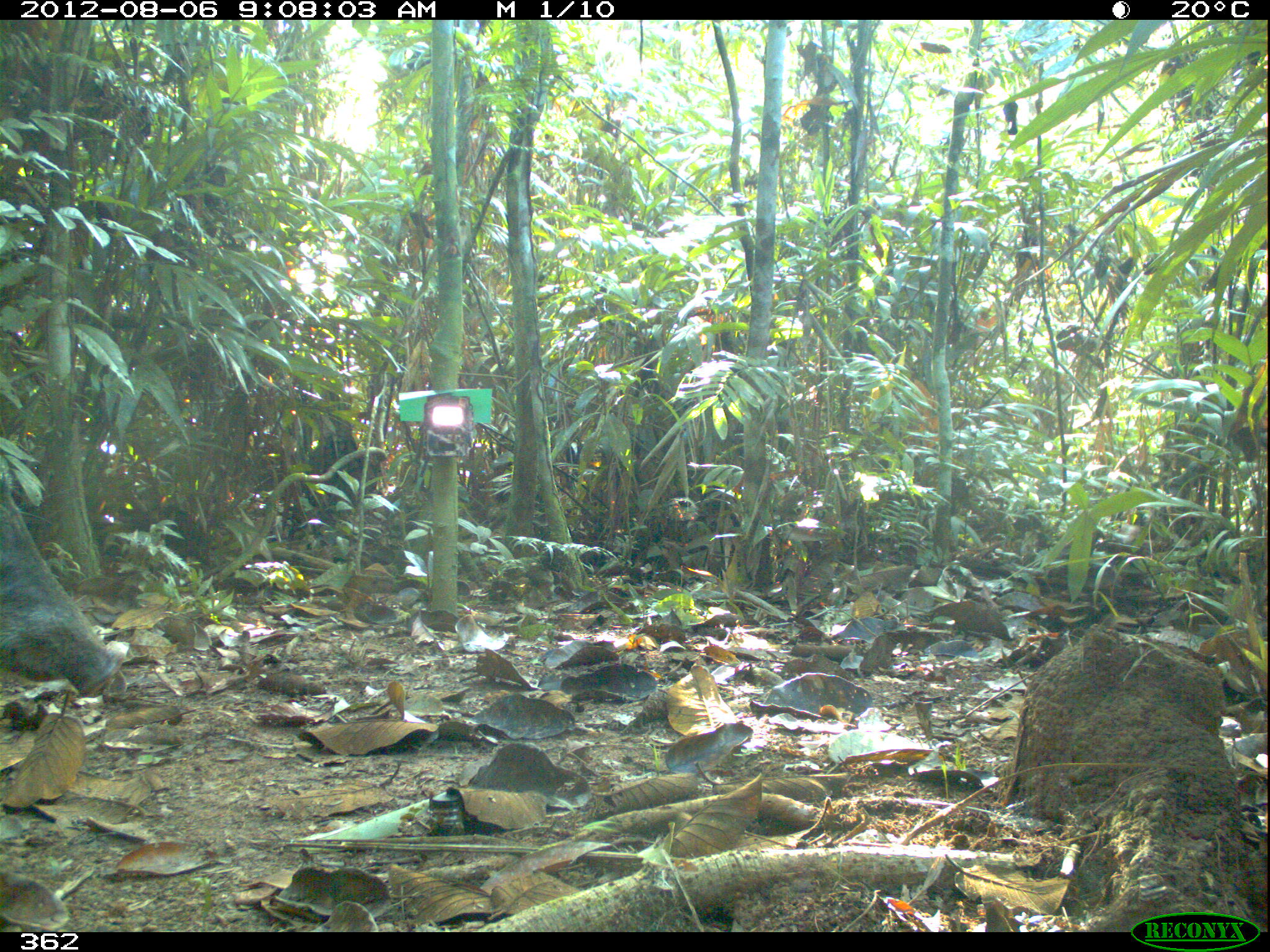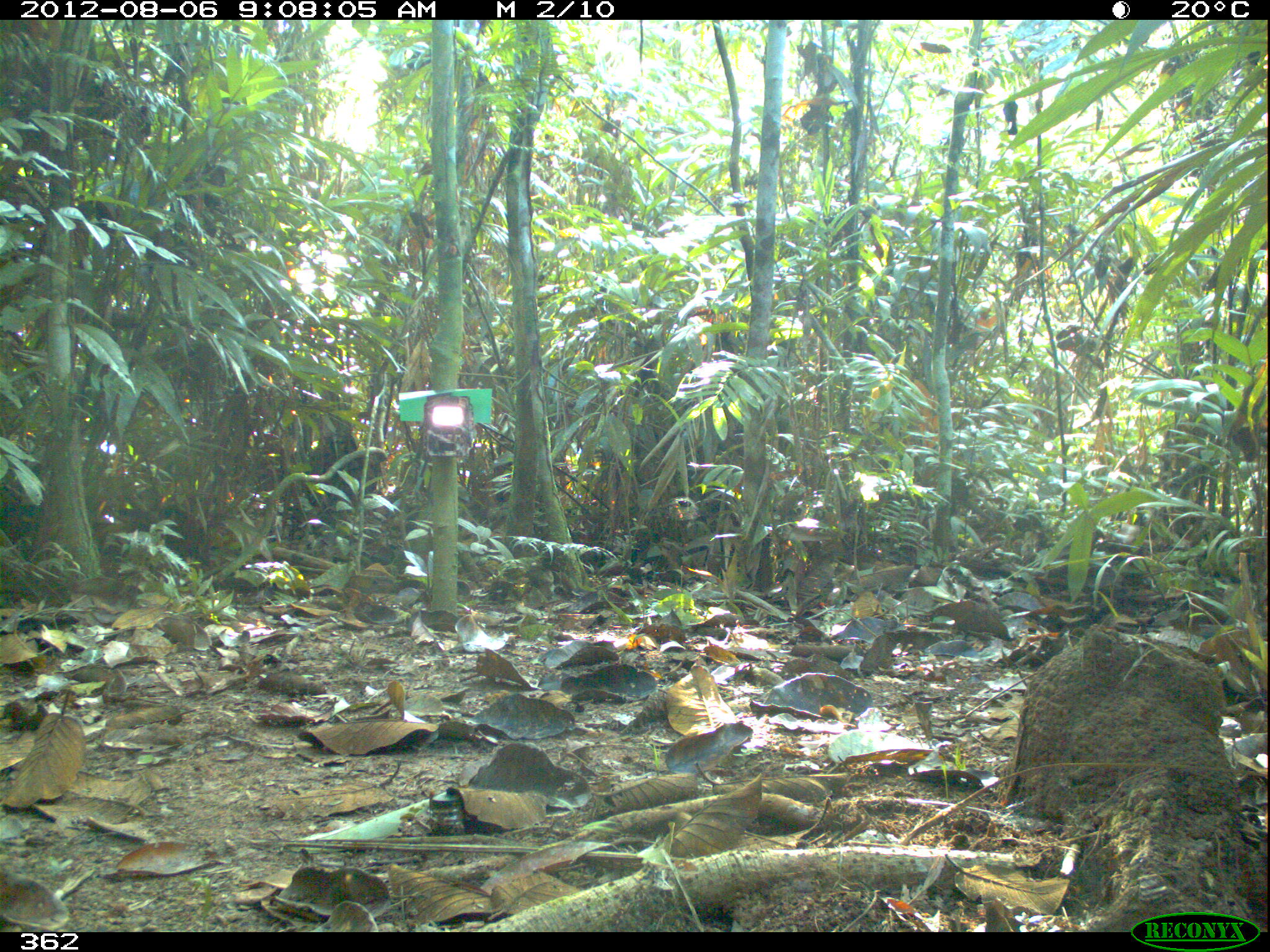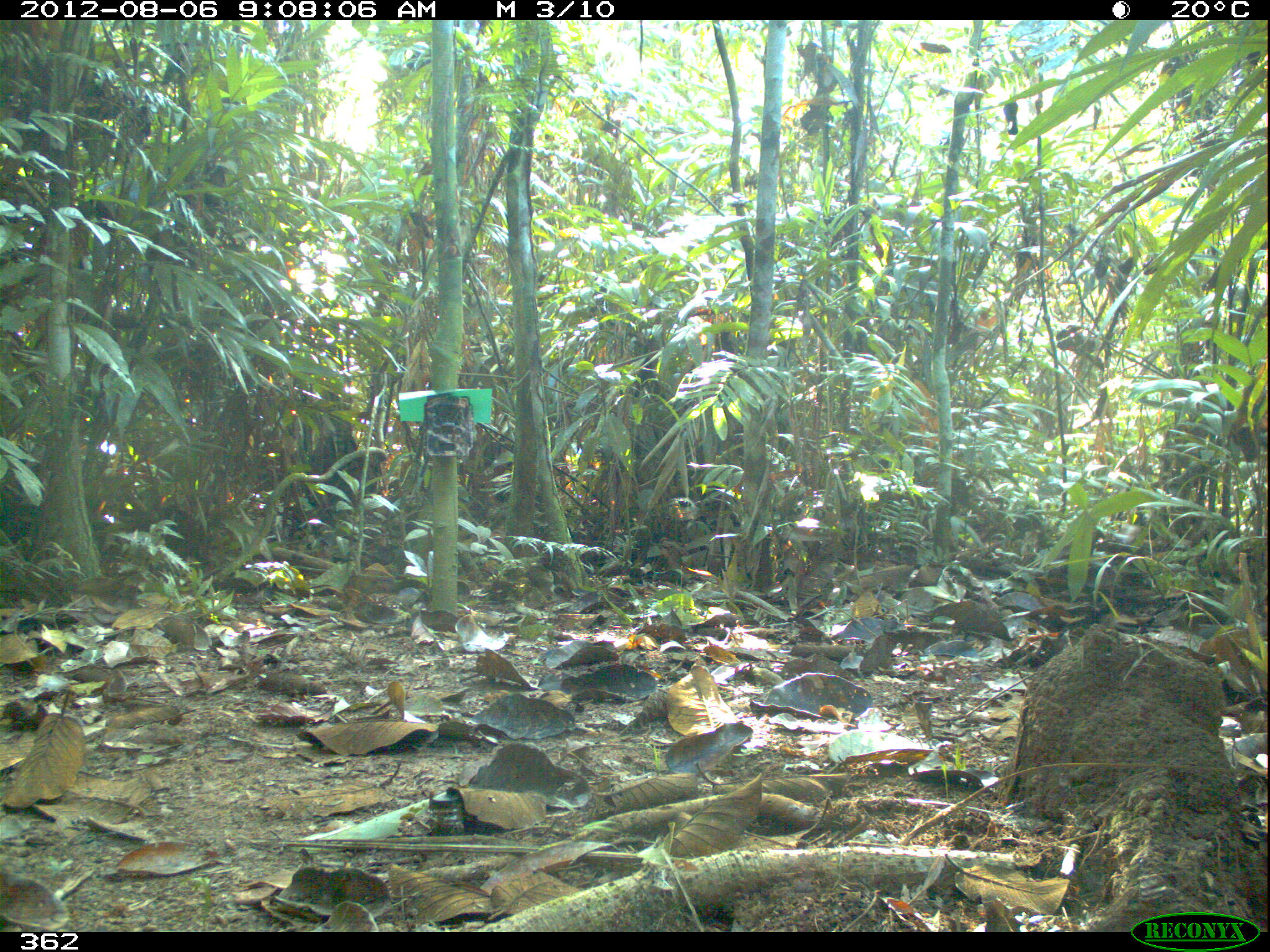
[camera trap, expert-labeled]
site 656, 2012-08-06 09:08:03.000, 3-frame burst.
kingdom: Animalia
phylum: Chordata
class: Mammalia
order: Artiodactyla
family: Tayassuidae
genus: Tayassu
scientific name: Tayassu pecari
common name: white-lipped peccary